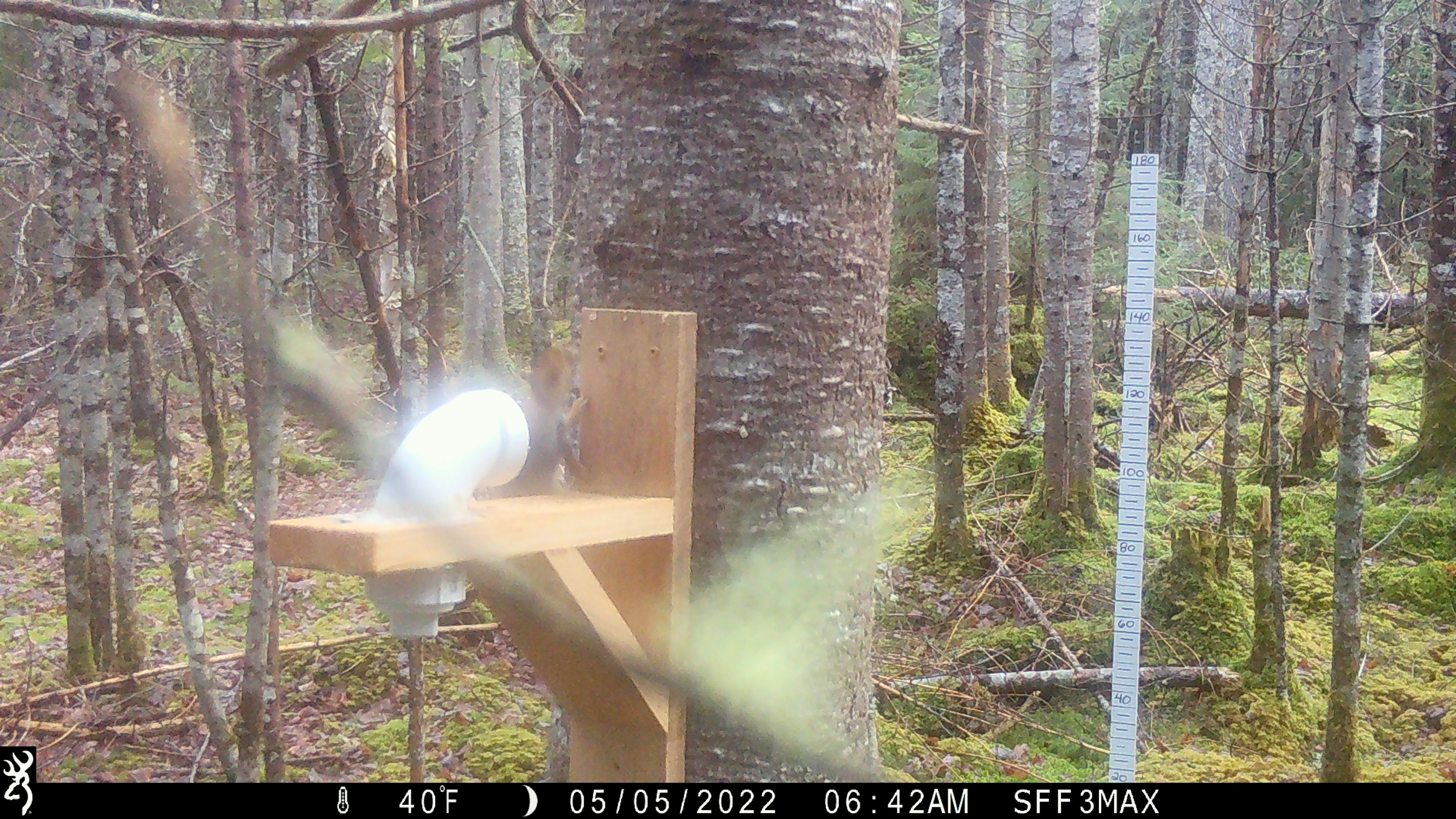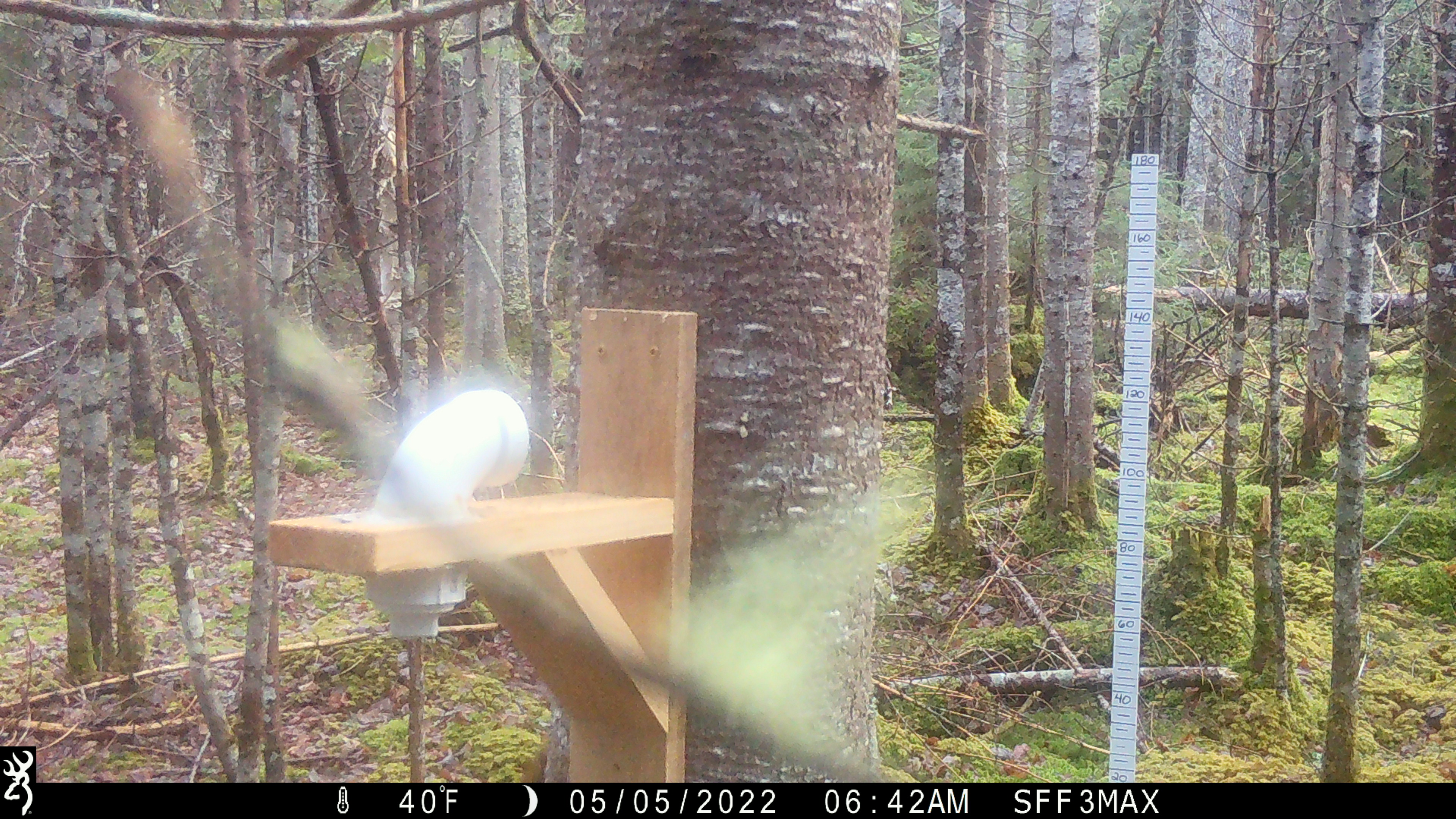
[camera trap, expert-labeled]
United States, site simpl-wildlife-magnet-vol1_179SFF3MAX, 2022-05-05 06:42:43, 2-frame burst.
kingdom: Animalia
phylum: Chordata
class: Mammalia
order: Rodentia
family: Sciuridae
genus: Tamiasciurus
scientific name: Tamiasciurus hudsonicus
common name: red squirrel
Red squirrel (Tamiasciurus hudsonicus).